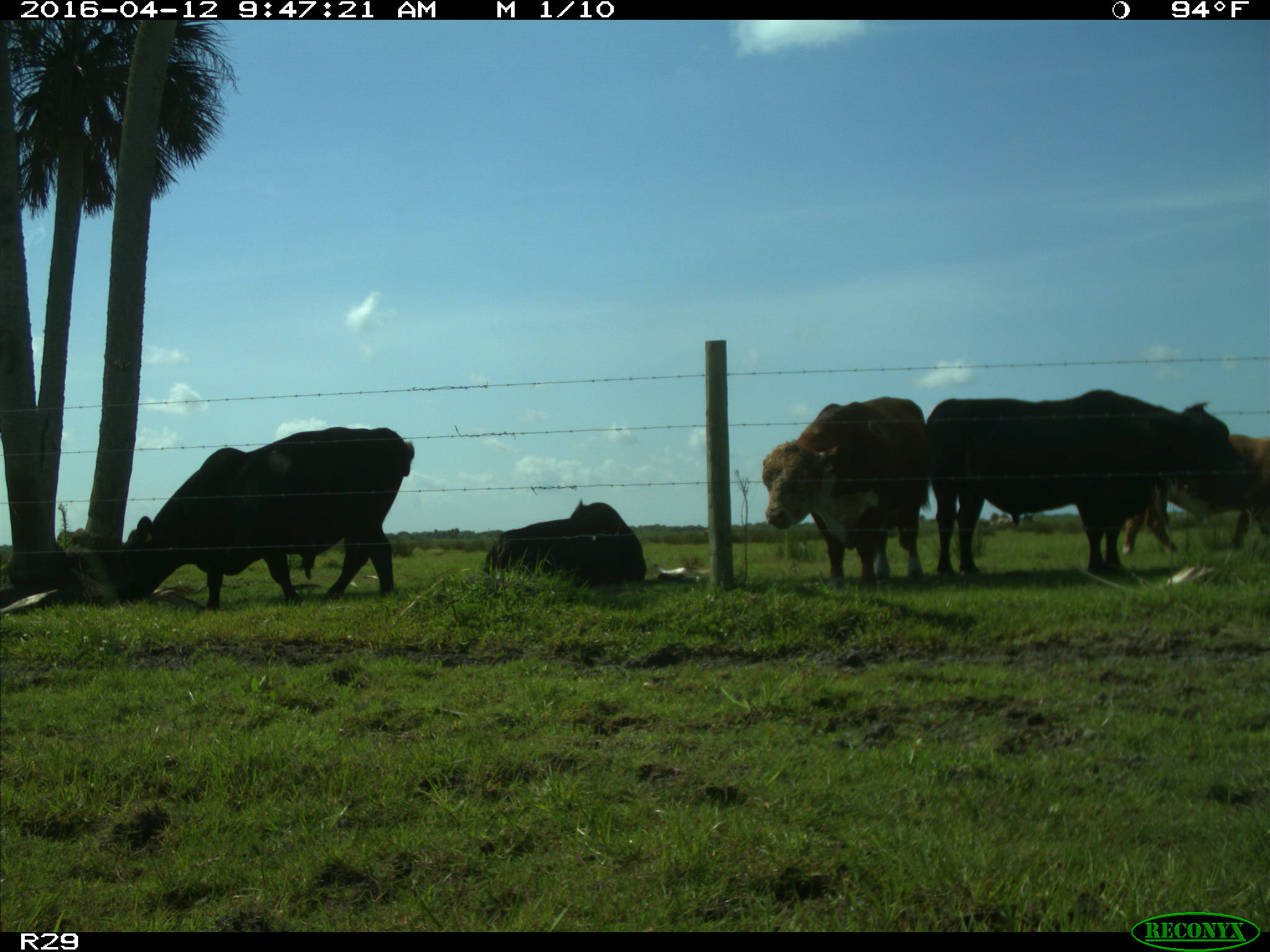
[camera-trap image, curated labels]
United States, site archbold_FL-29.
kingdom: Animalia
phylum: Chordata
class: Mammalia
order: Artiodactyla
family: Bovidae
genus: Bos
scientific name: Bos taurus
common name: domestic cow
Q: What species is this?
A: Bos taurus (domestic cow).